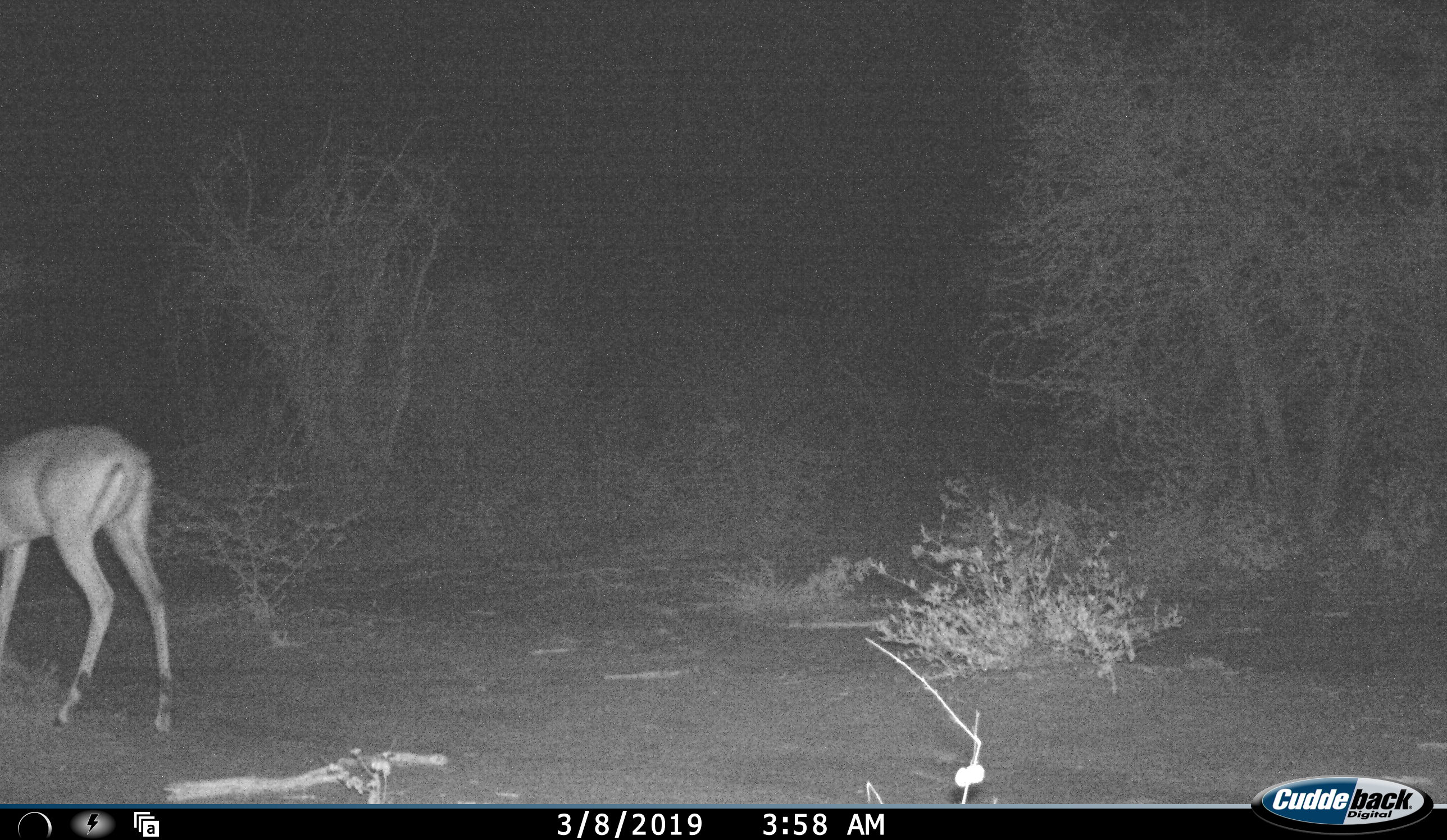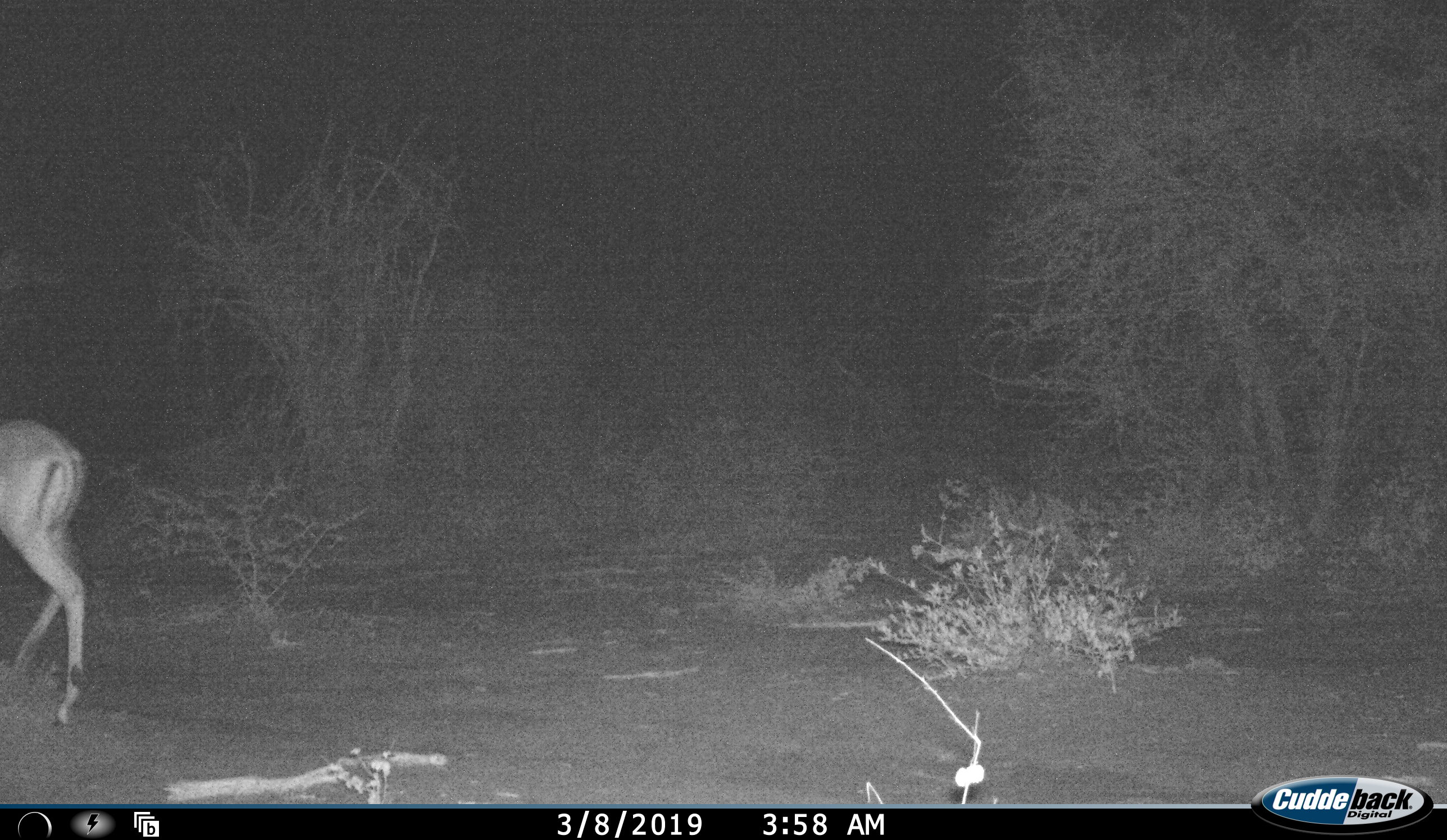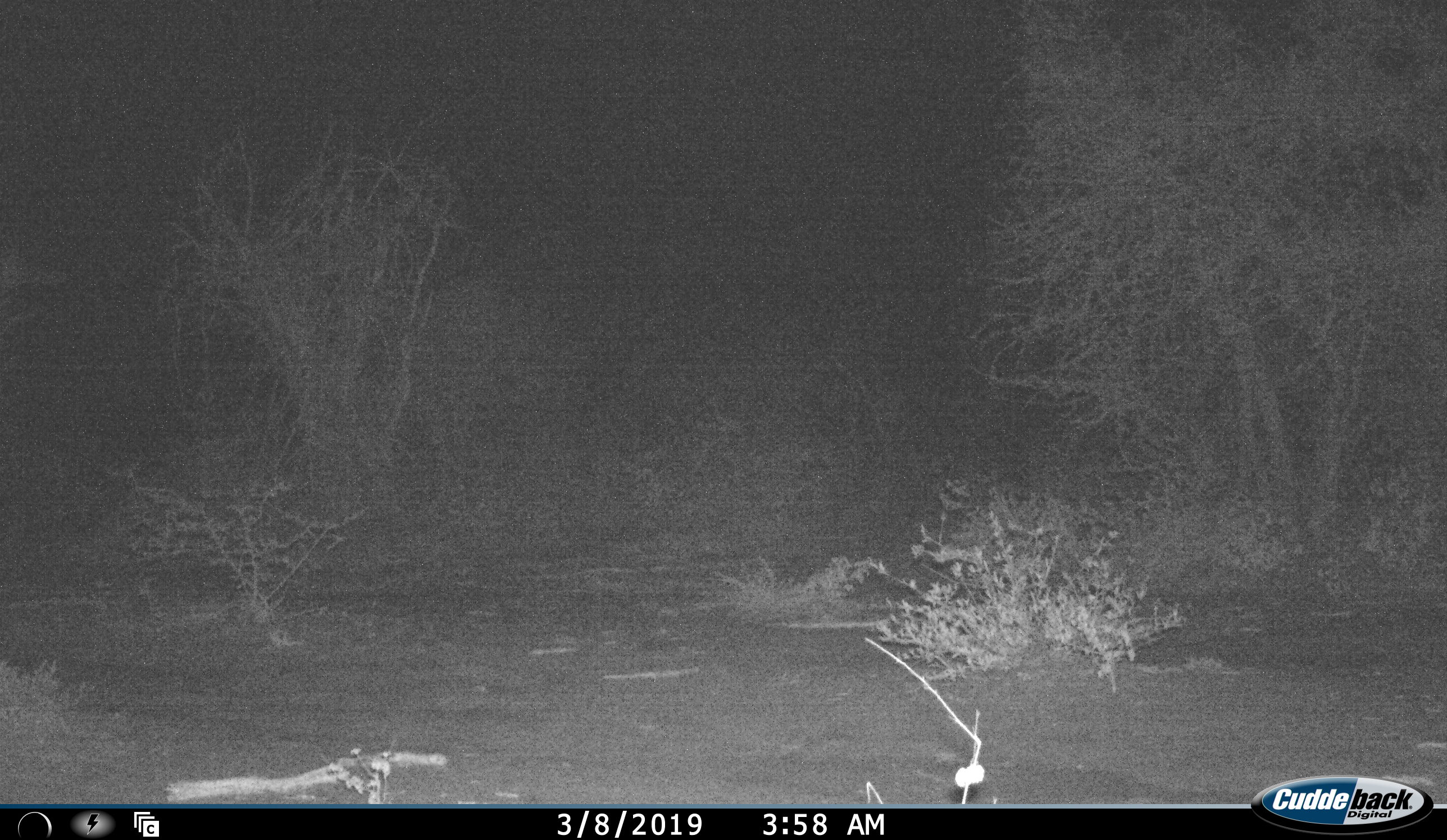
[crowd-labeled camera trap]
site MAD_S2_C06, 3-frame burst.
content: unidentified animal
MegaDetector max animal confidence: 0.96